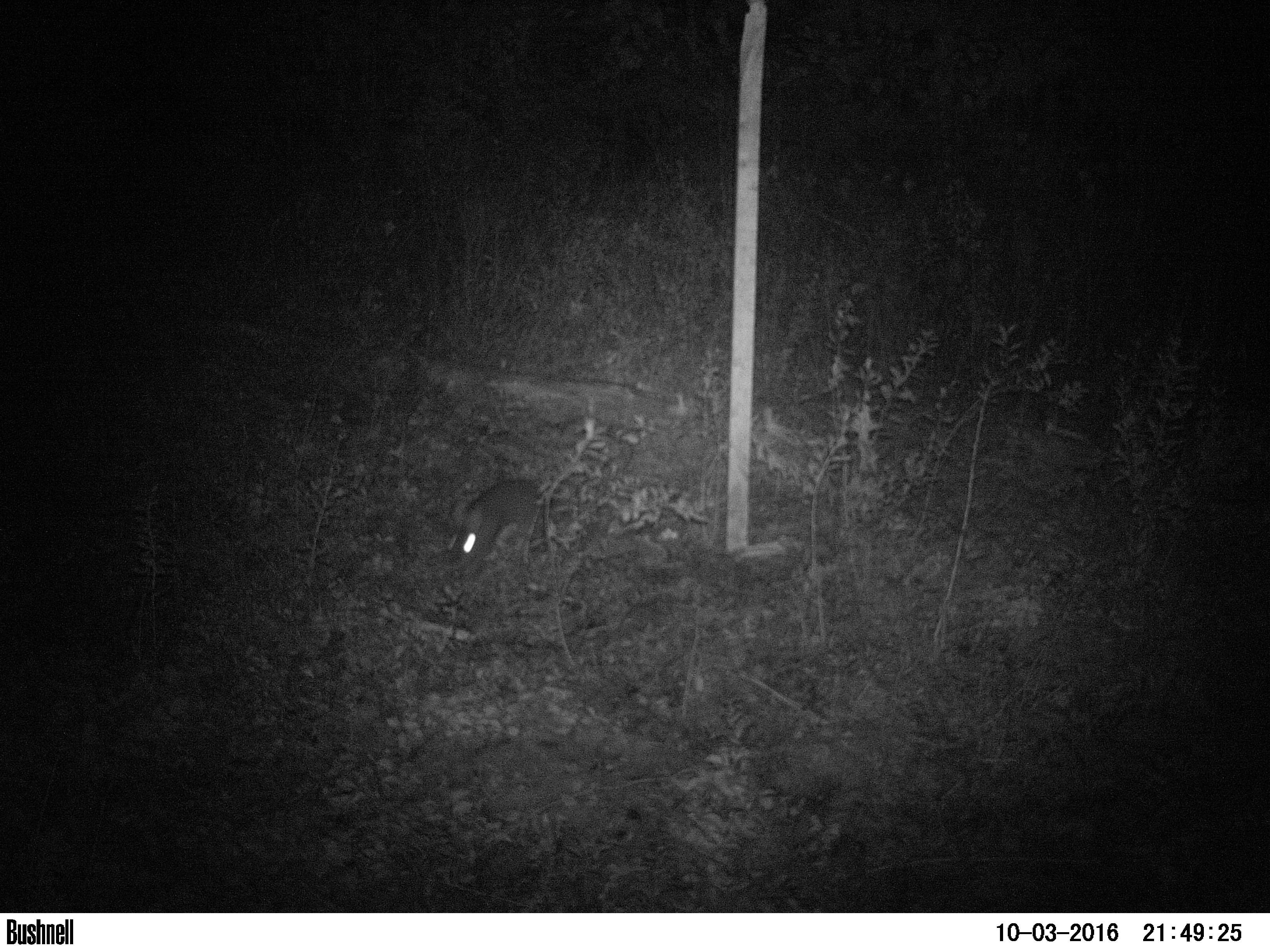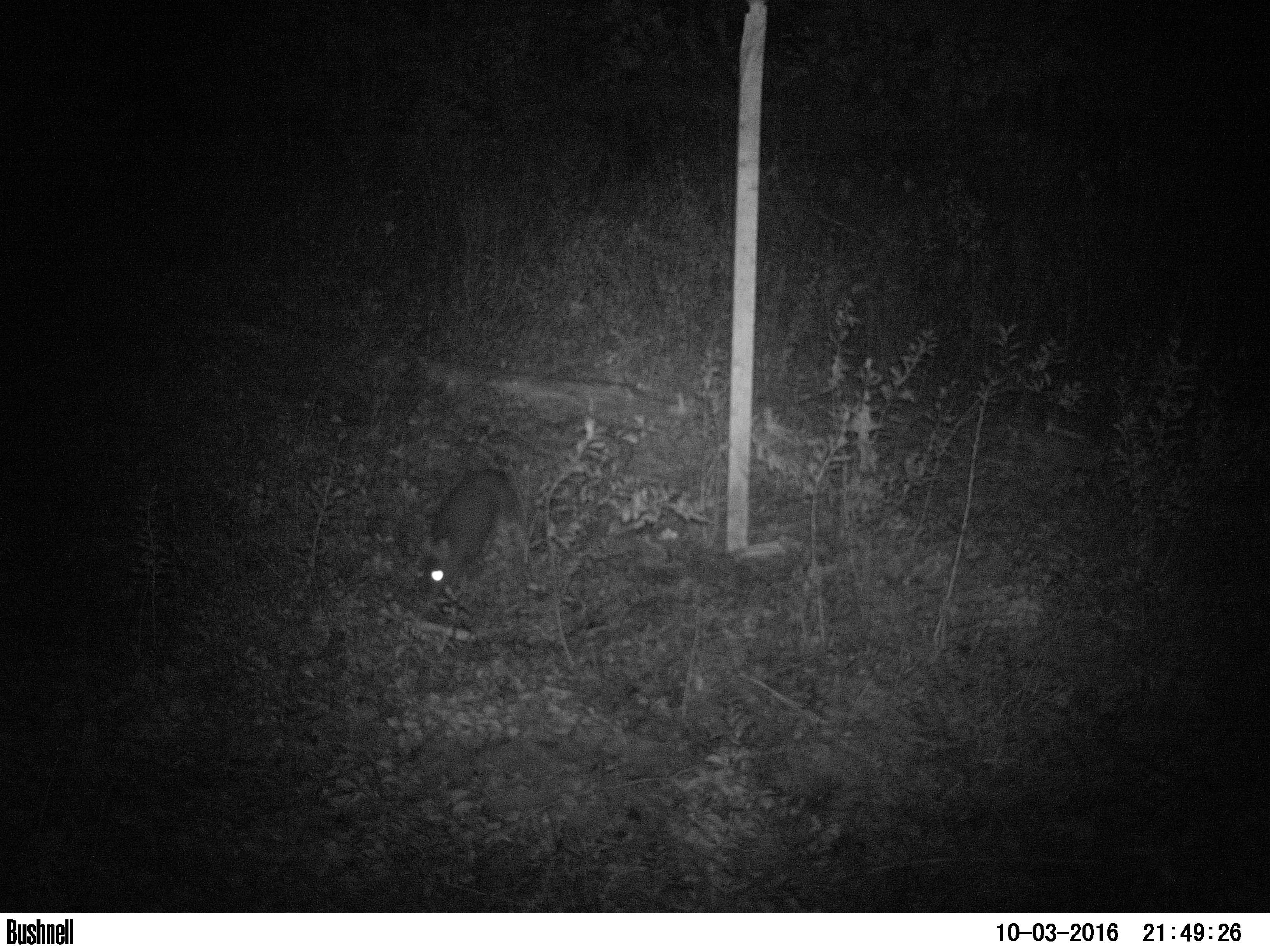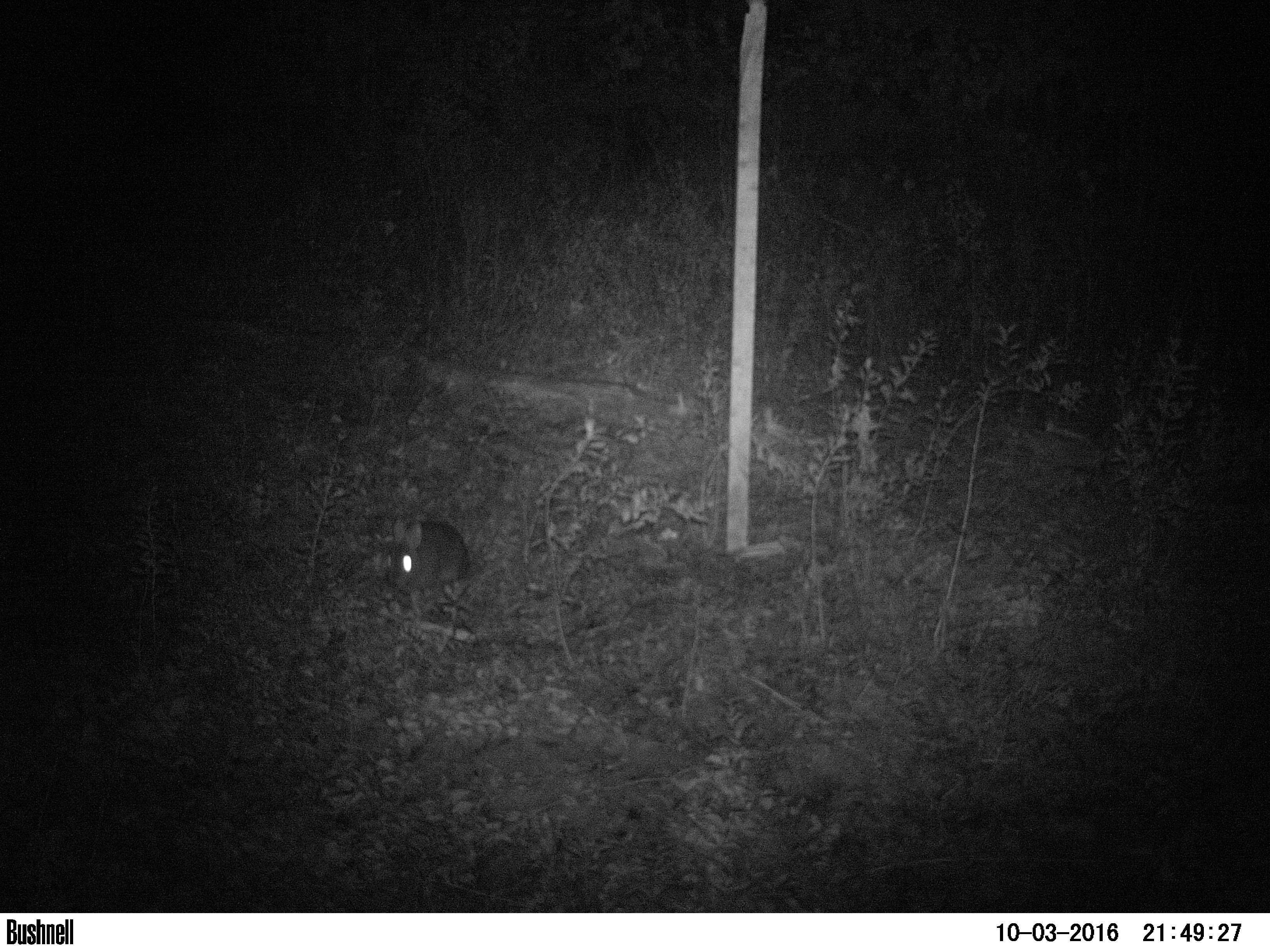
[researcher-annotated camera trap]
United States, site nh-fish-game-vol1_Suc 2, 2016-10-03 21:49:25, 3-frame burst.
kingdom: Animalia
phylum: Chordata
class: Mammalia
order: Lagomorpha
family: Leporidae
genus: Lepus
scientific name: Lepus americanus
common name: snowshoe hare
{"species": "snowshoe hare (Lepus americanus)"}